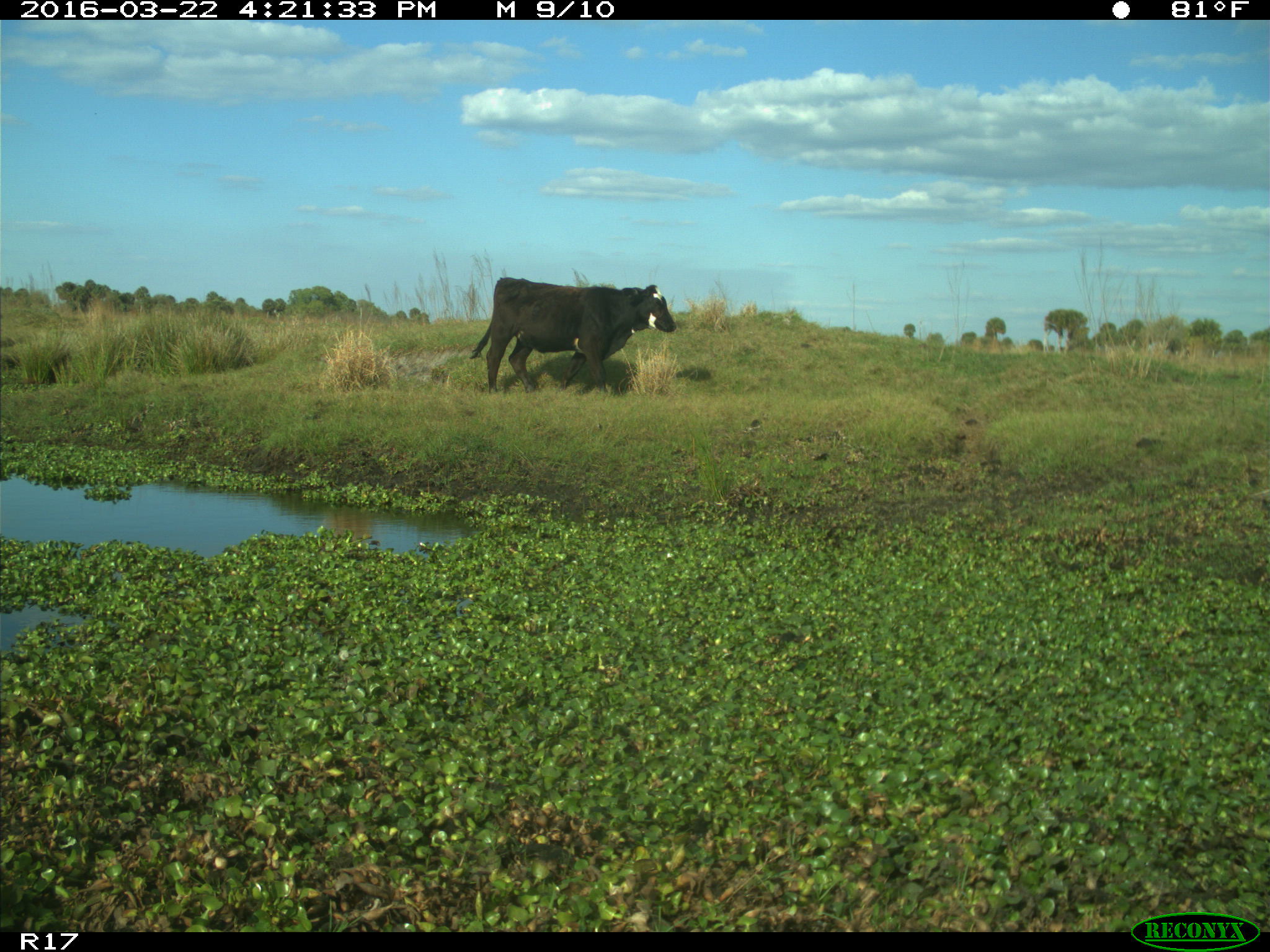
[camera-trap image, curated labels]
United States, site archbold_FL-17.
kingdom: Animalia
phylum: Chordata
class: Mammalia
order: Artiodactyla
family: Bovidae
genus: Bos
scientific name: Bos taurus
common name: domestic cow